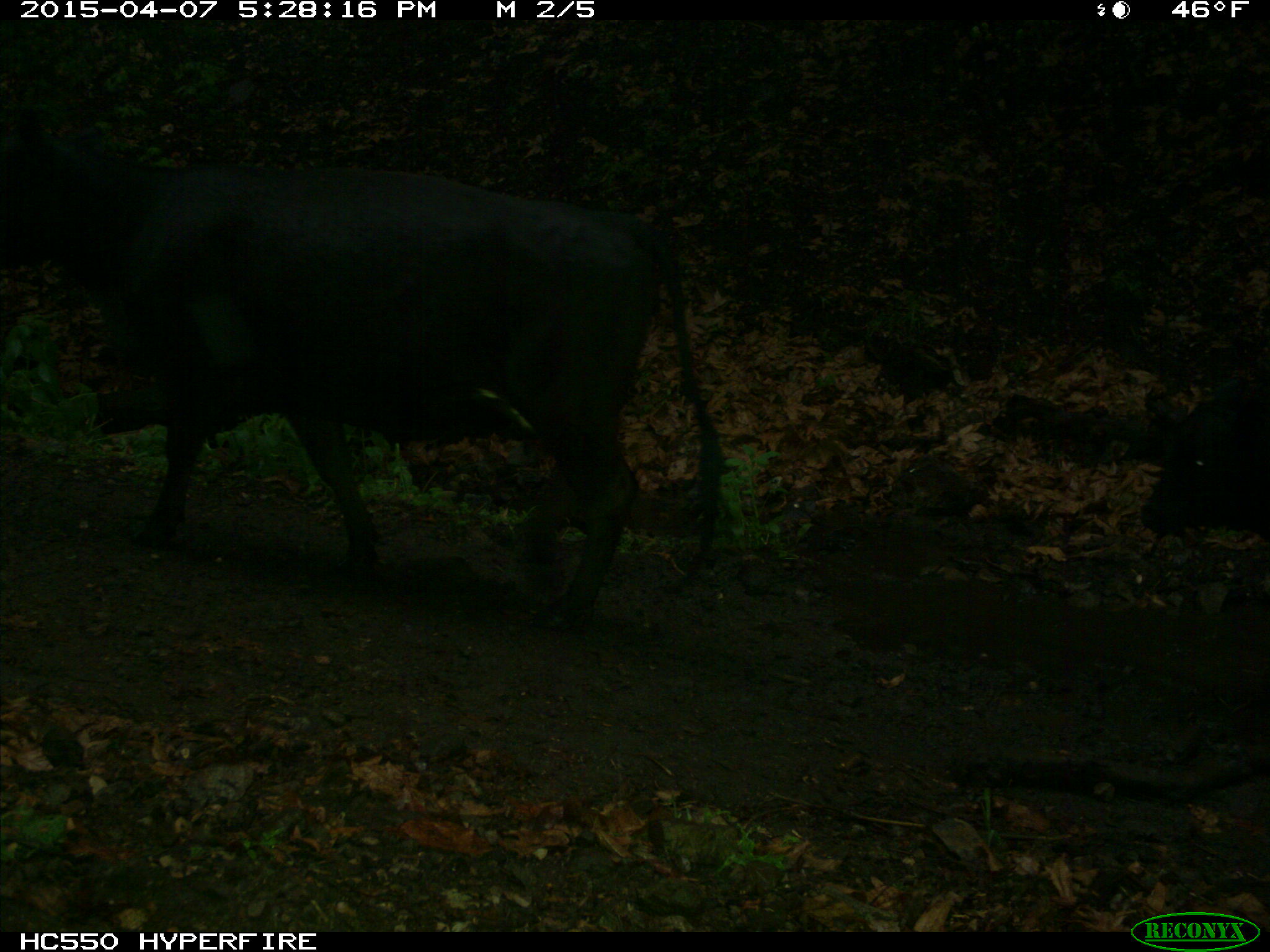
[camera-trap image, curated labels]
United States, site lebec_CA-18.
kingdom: Animalia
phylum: Chordata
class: Mammalia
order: Artiodactyla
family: Bovidae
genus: Bos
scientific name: Bos taurus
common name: domestic cow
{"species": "Bos taurus (domestic cow)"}